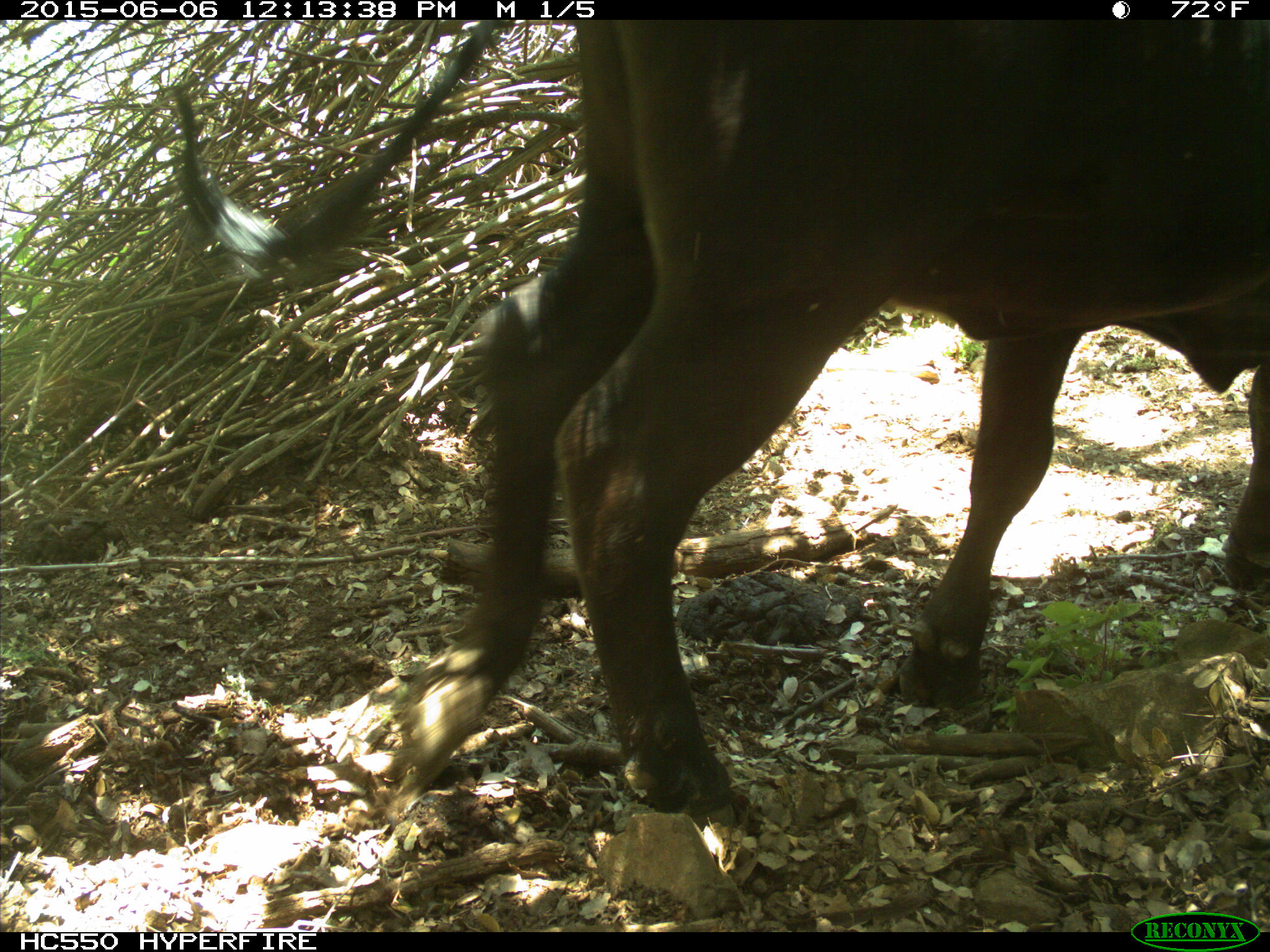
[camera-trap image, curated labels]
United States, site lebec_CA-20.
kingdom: Animalia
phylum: Chordata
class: Mammalia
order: Artiodactyla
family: Bovidae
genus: Bos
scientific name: Bos taurus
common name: domestic cow